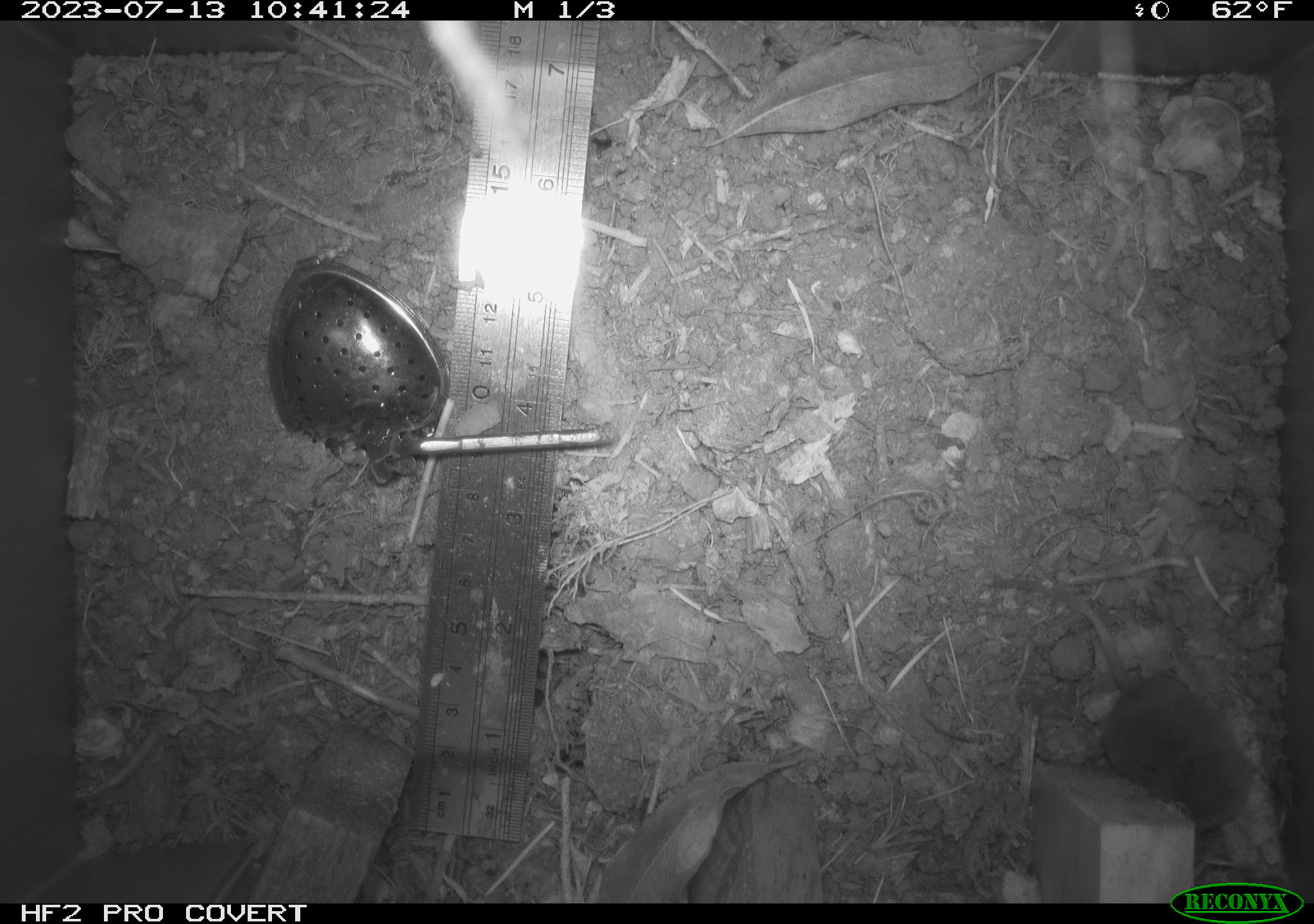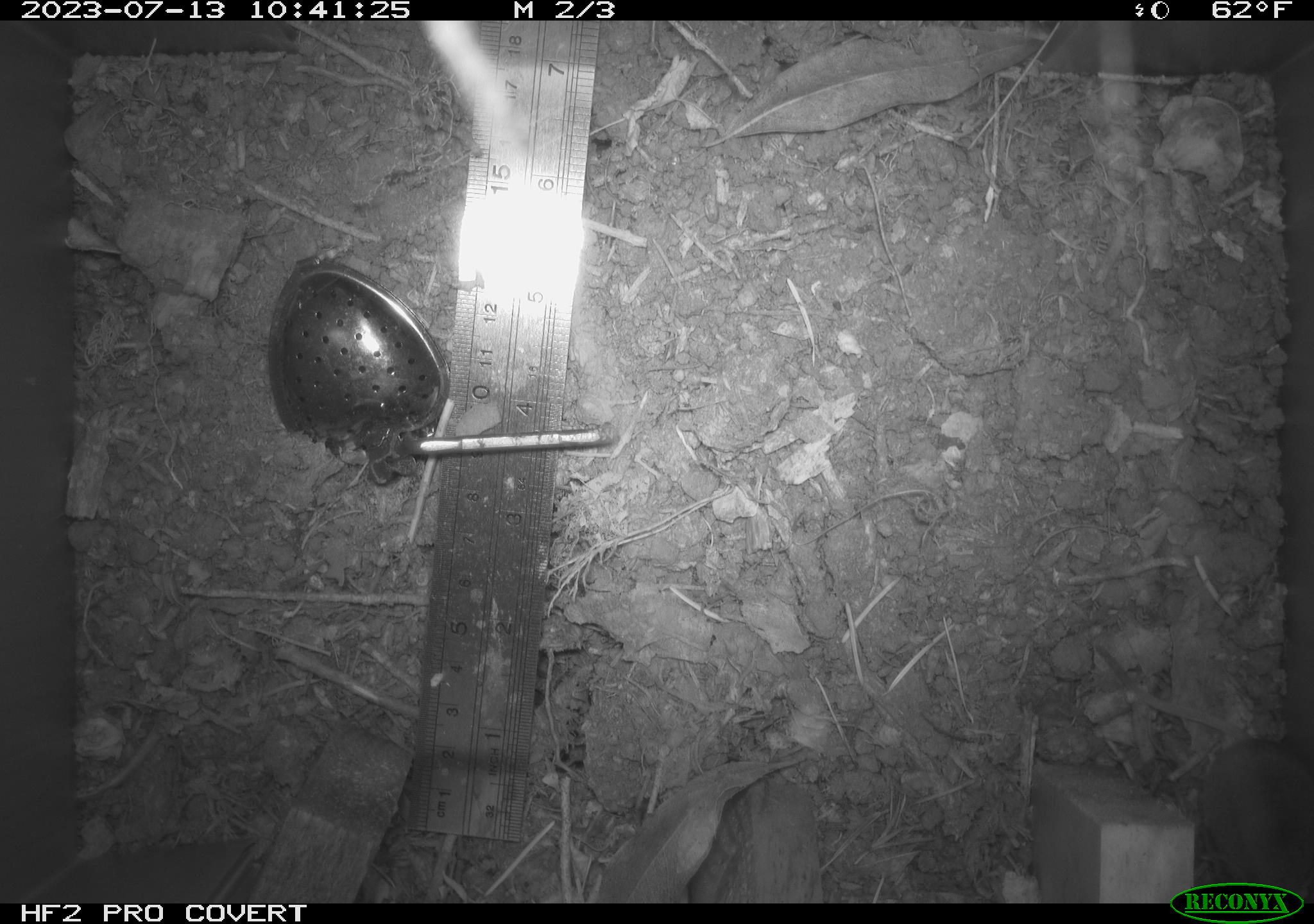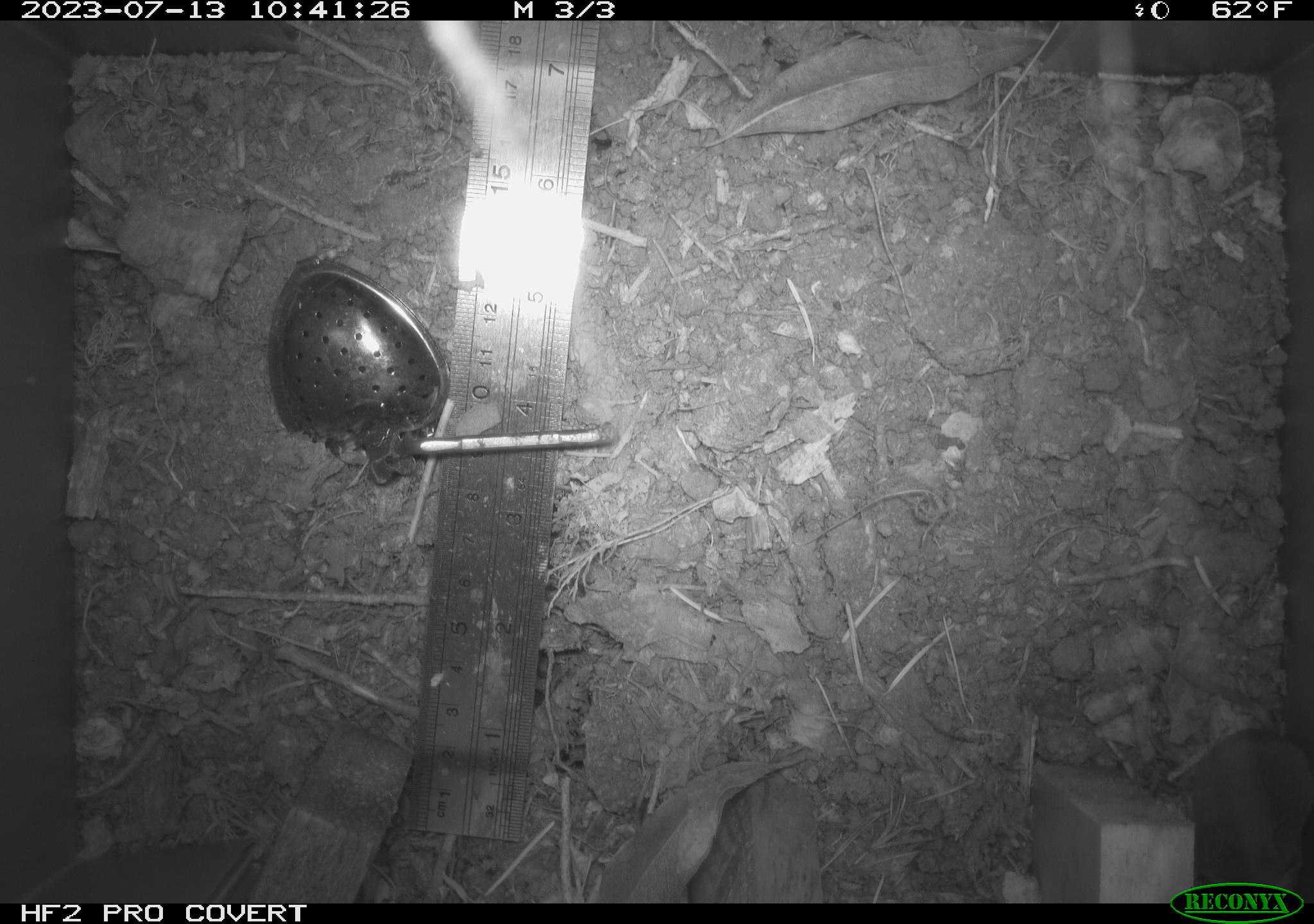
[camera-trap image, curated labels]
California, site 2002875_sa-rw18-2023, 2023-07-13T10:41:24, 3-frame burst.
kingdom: Animalia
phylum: Chordata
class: Mammalia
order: Eulipotyphla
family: Soricidae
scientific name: Soricidae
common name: shrews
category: soricidae family